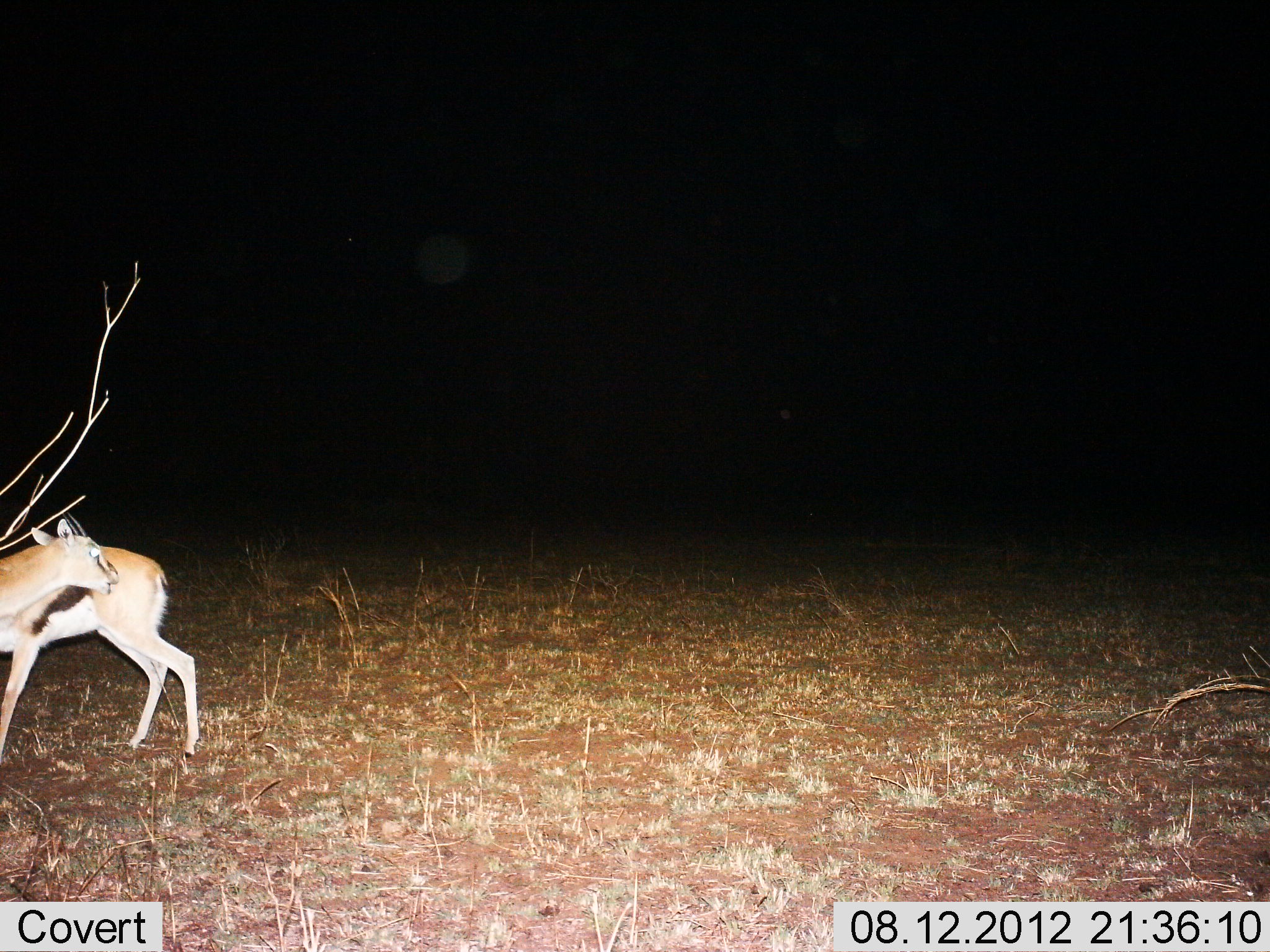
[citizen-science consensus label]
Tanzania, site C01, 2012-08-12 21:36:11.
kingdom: Animalia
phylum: Chordata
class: Mammalia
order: Artiodactyla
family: Bovidae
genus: Eudorcas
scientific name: Eudorcas thomsonii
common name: thomson's gazelle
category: gazellethomsons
Gazellethomsons (thomson's gazelle) (Eudorcas thomsonii), count 1. Behavior (volunteer vote fractions): standing 100%, resting 0%, moving 0%, interacting 0%. Young present (vote fraction): 0%. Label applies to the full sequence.